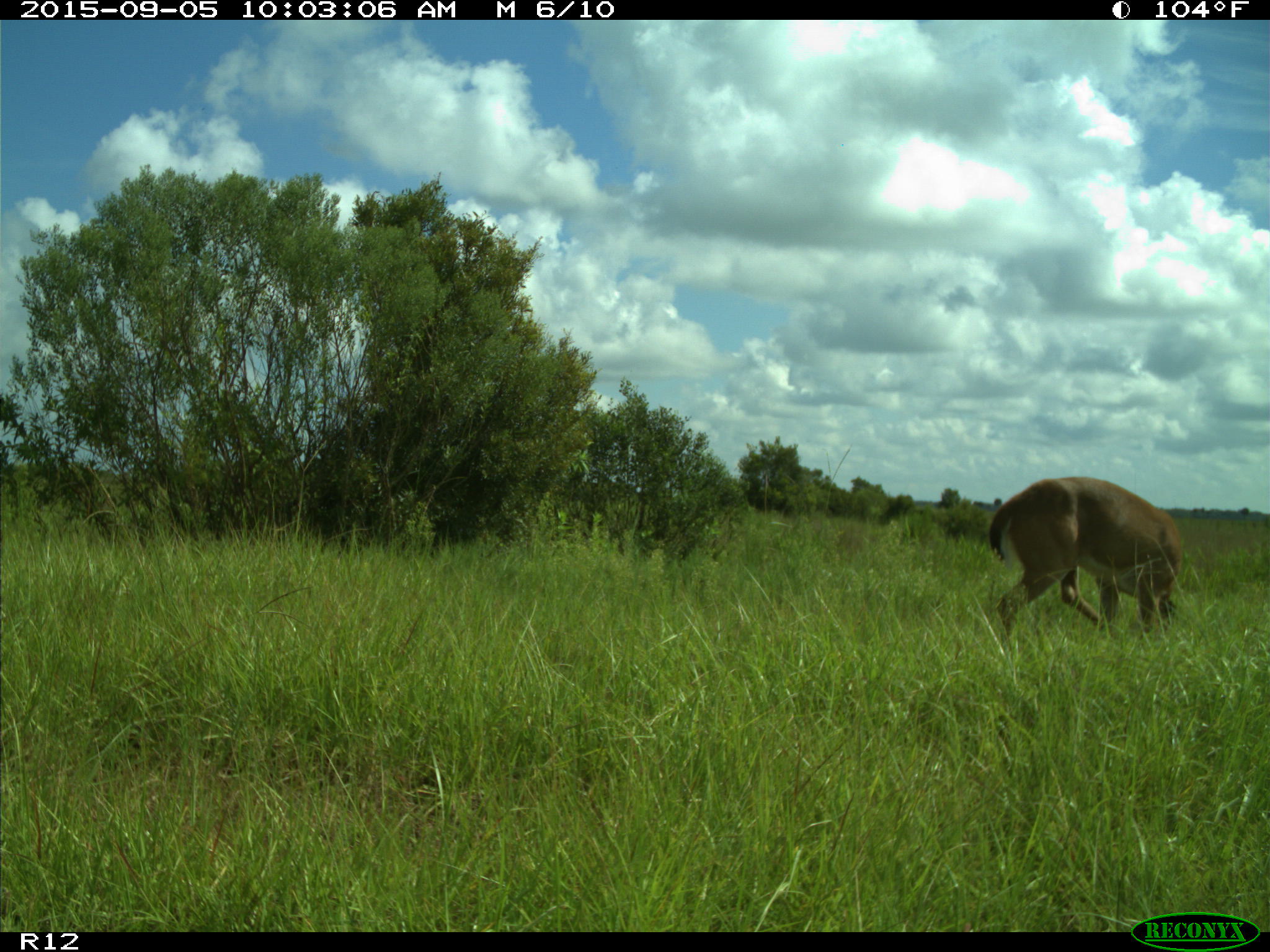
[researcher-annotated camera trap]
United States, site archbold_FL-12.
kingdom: Animalia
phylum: Chordata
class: Mammalia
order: Artiodactyla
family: Cervidae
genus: Odocoileus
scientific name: Odocoileus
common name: deer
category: unidentified deer